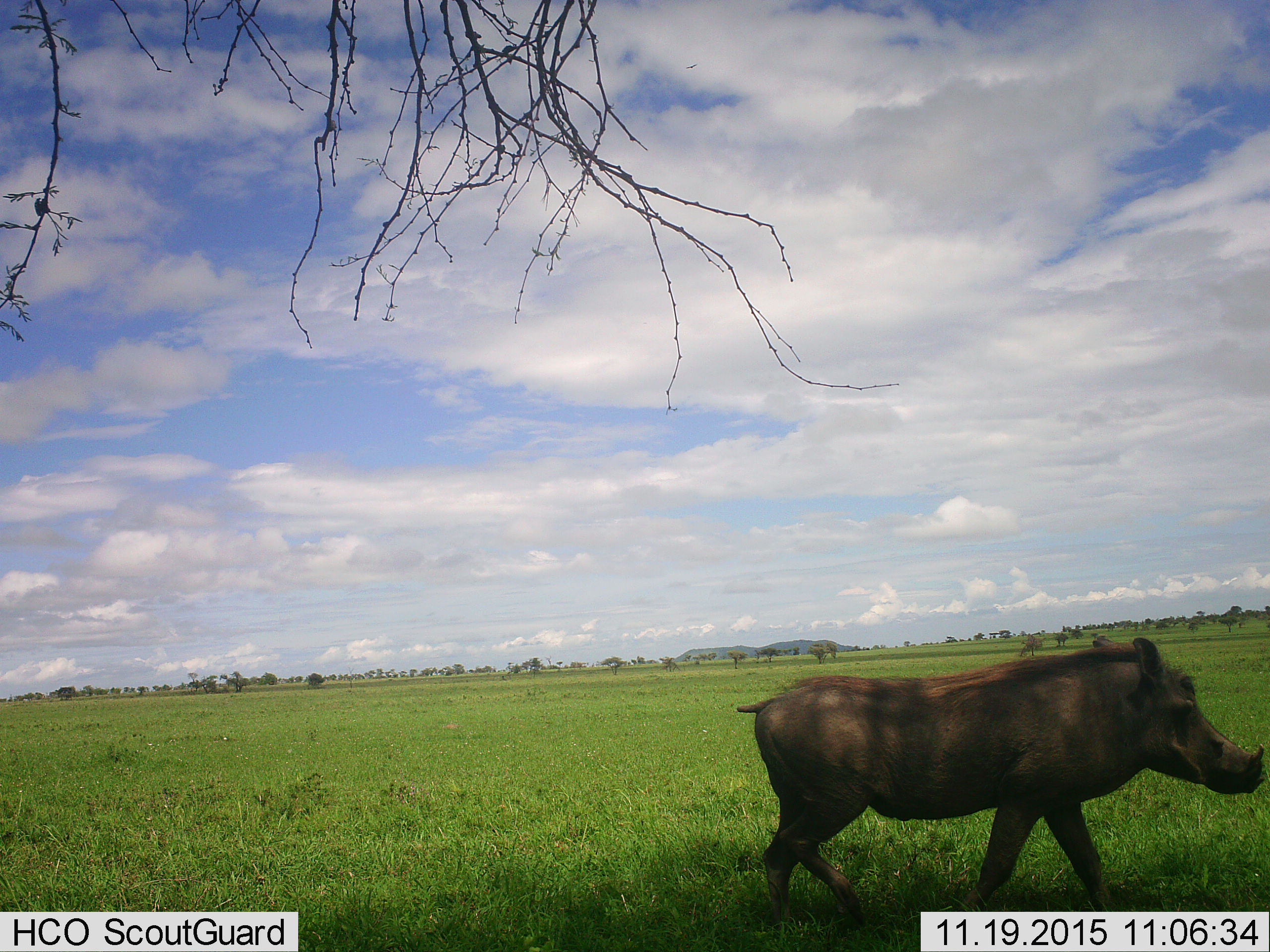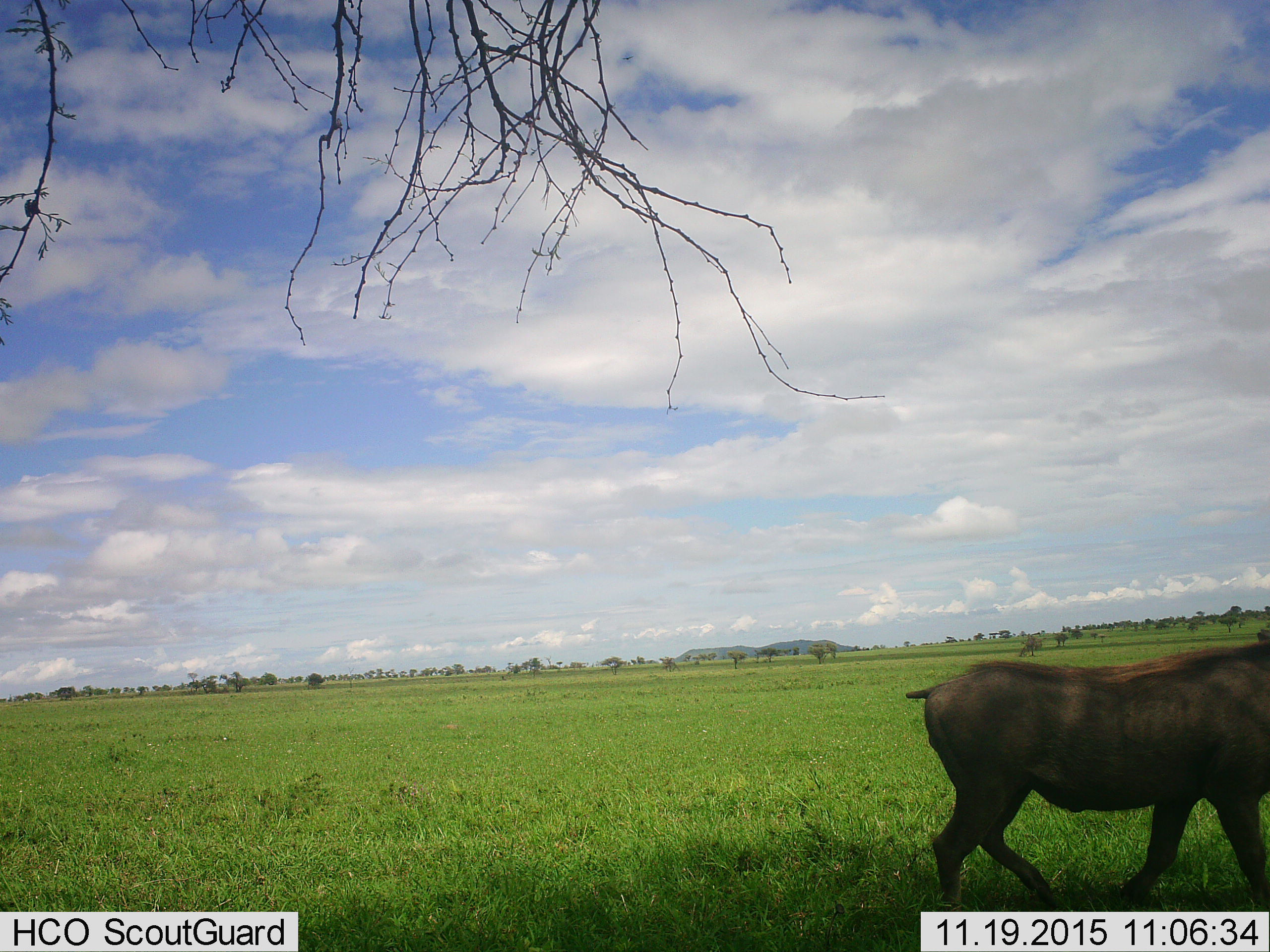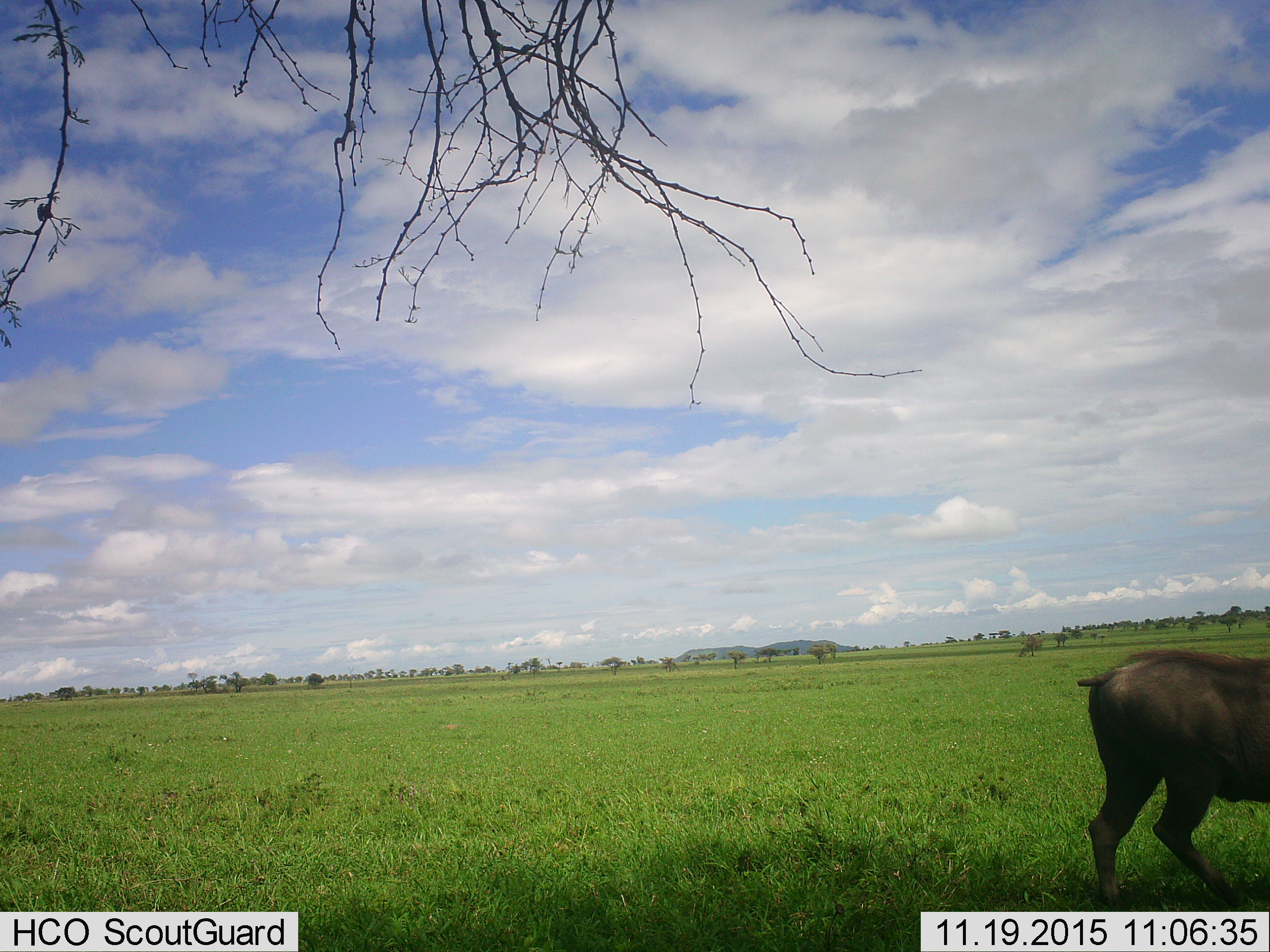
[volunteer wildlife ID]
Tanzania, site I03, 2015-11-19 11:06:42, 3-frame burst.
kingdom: Animalia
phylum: Chordata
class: Mammalia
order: Artiodactyla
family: Suidae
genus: Phacochoerus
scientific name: Phacochoerus africanus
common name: warthog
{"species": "warthog (Phacochoerus africanus)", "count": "1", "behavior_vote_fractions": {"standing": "0%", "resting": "0%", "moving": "100%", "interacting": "0%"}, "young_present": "0%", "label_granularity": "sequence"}